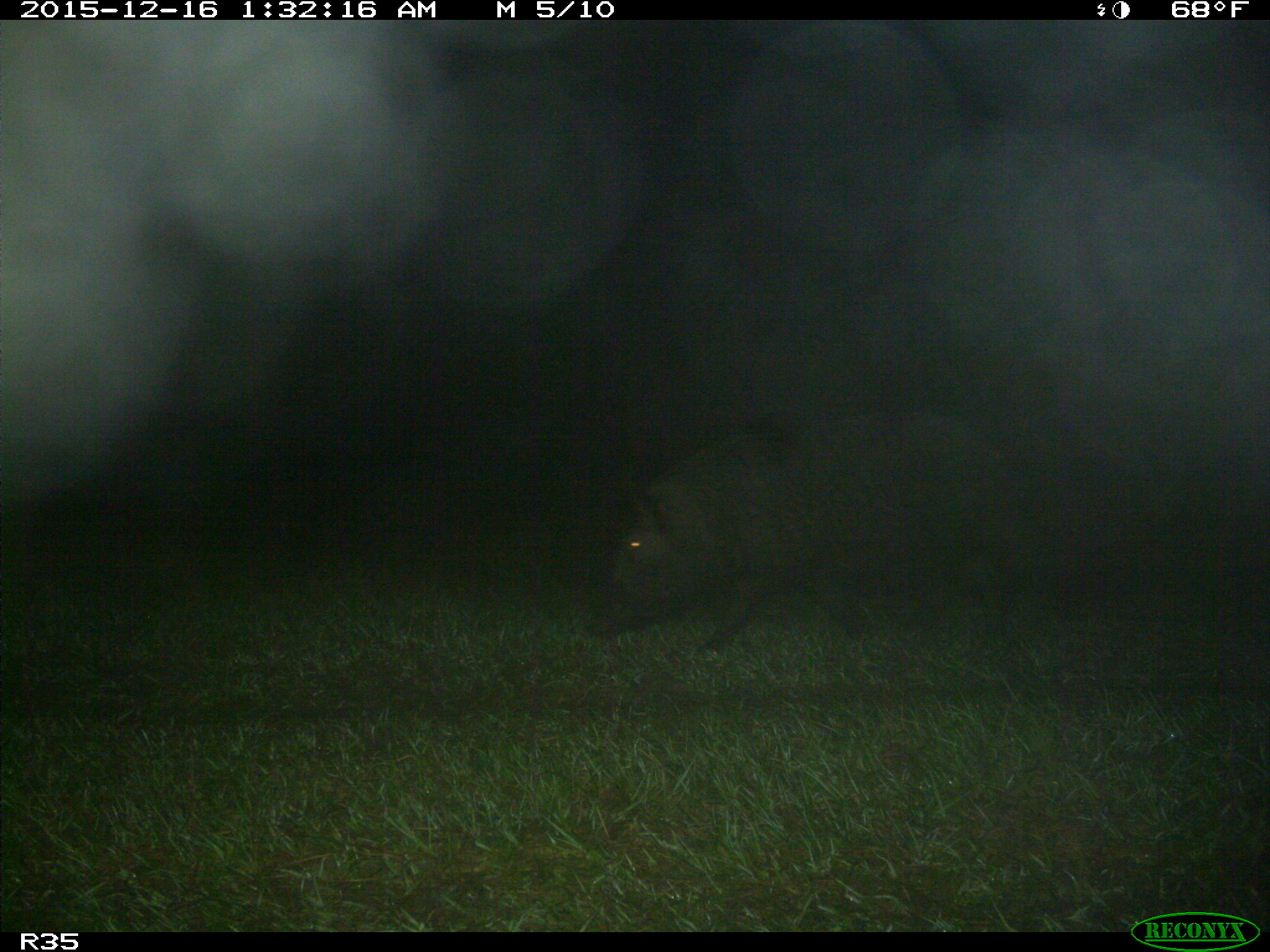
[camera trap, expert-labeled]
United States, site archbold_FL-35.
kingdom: Animalia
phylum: Chordata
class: Mammalia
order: Artiodactyla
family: Suidae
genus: Sus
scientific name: Sus scrofa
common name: wild boar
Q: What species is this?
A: Sus scrofa (wild boar).